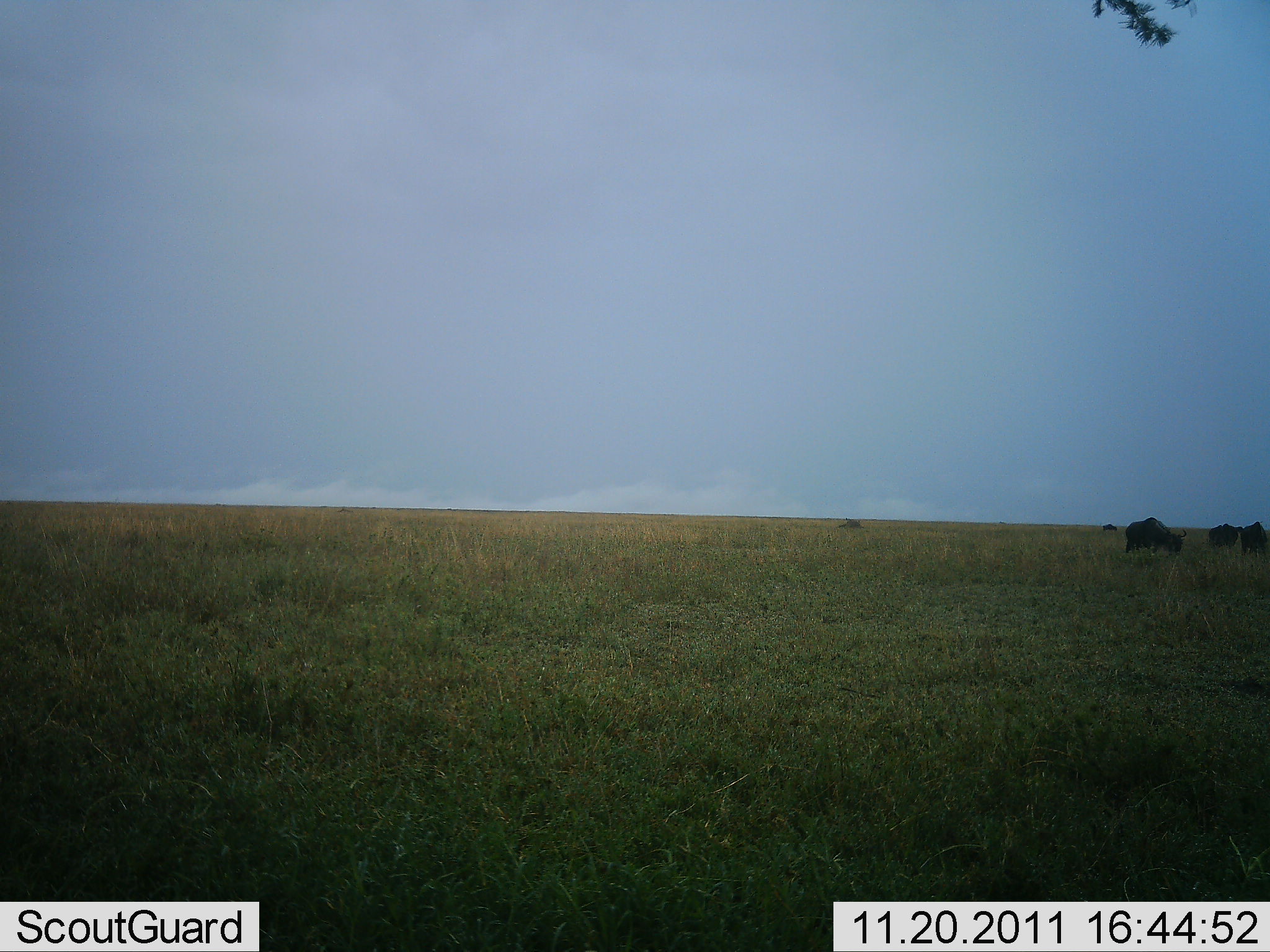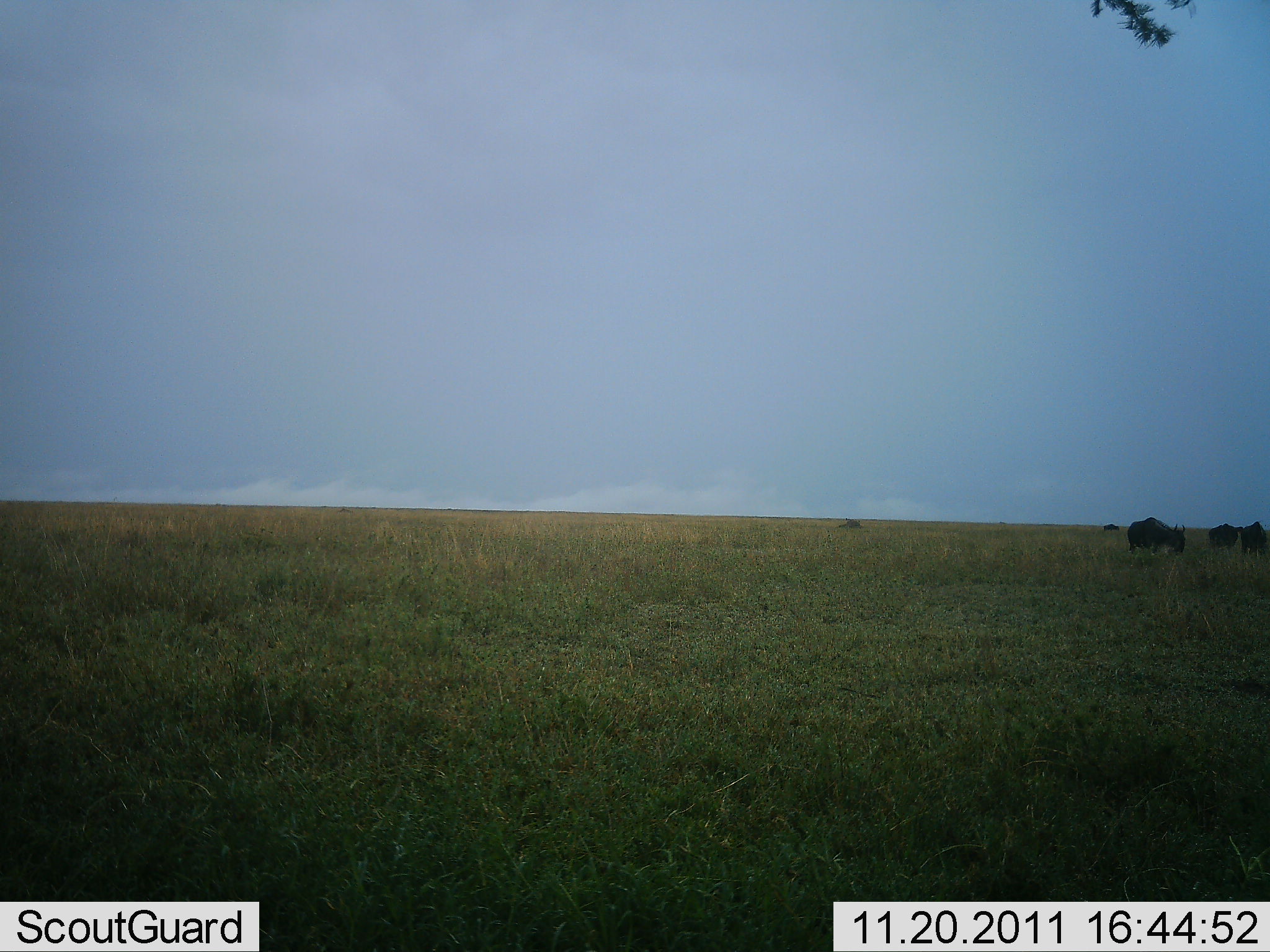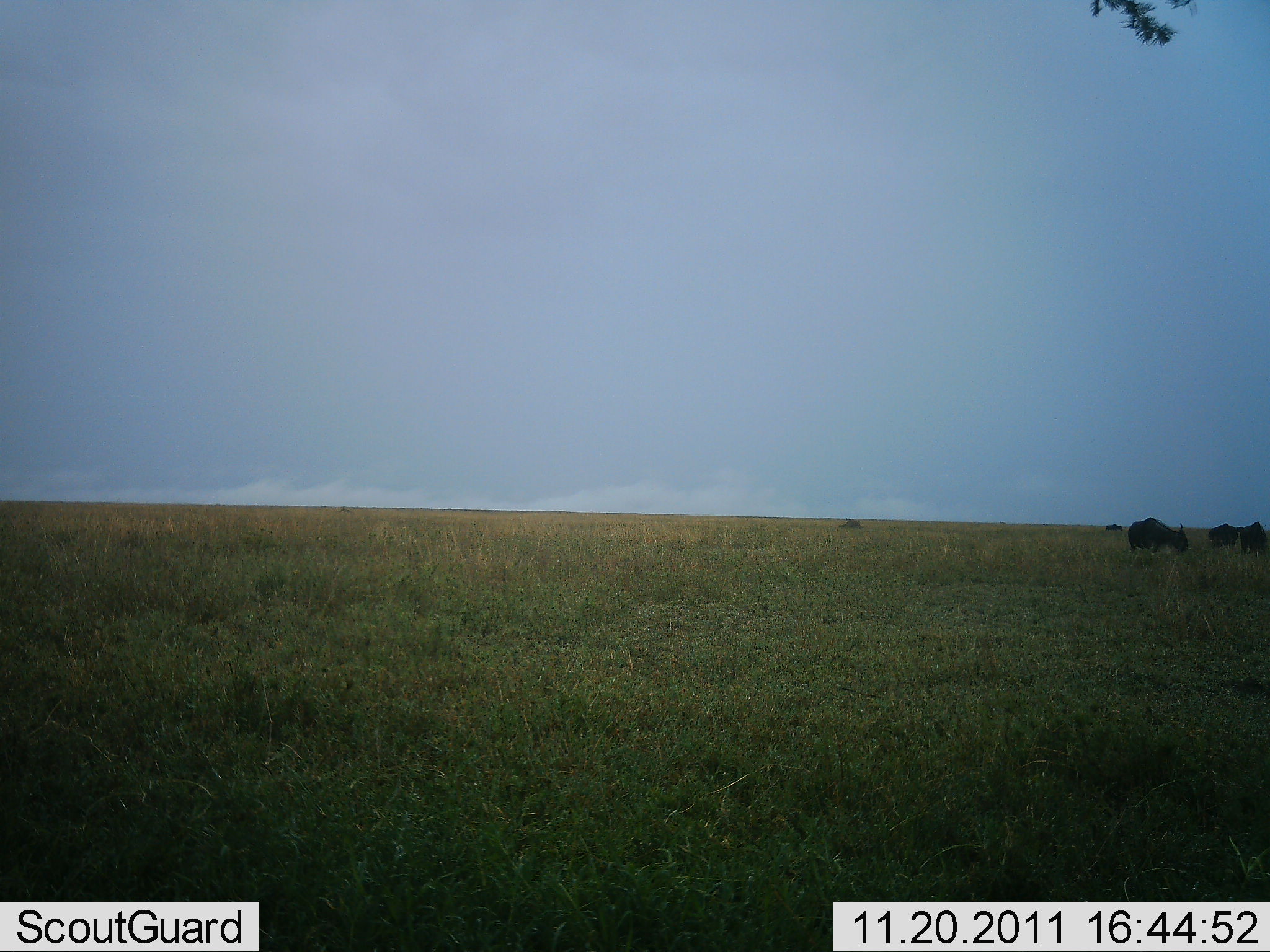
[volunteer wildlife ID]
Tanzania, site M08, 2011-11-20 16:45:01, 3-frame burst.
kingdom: Animalia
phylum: Chordata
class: Mammalia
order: Artiodactyla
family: Bovidae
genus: Connochaetes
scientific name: Connochaetes taurinus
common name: blue wildebeest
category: wildebeest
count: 4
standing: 36%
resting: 0%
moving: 14%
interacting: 0%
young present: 0%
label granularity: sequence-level